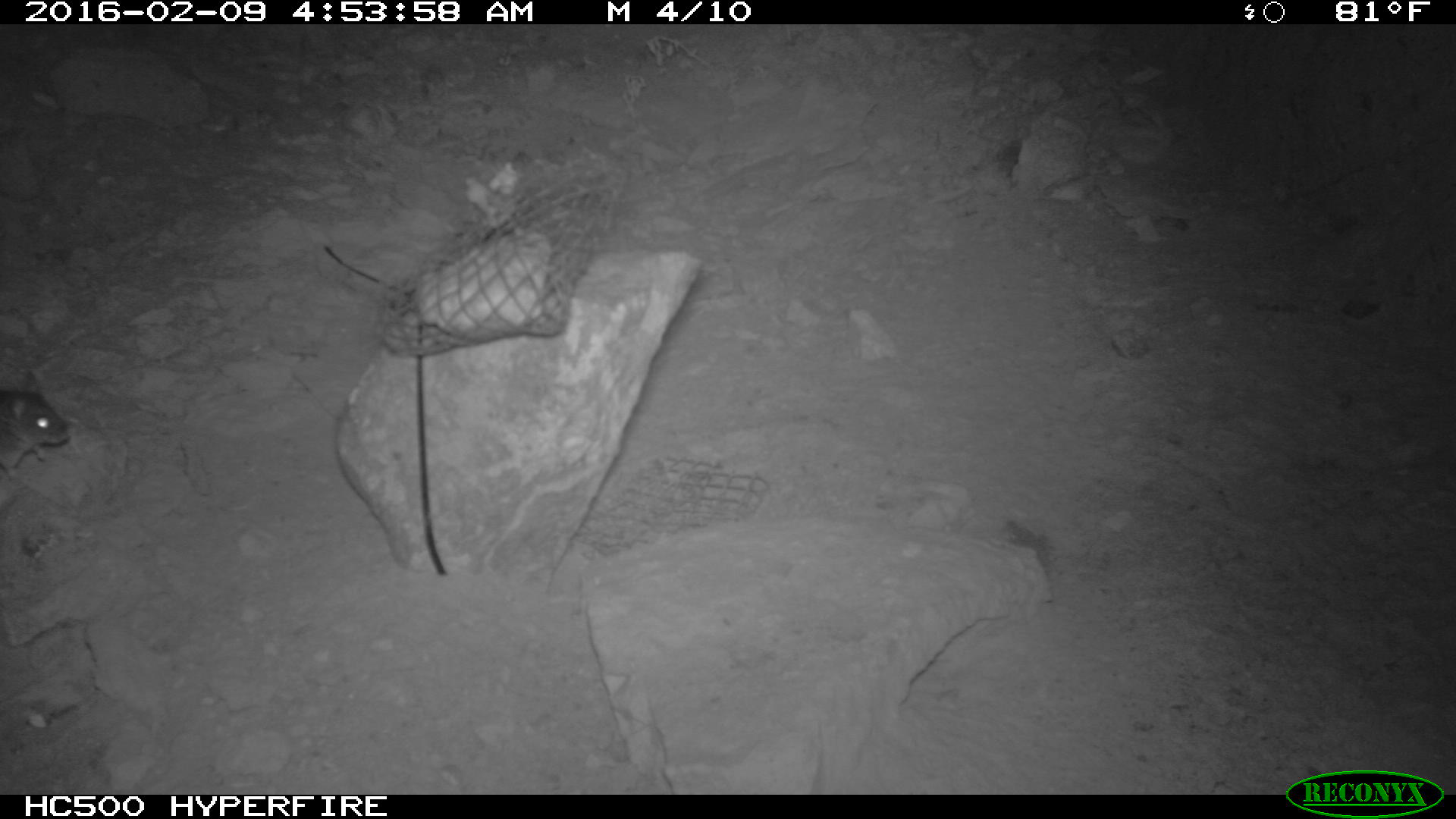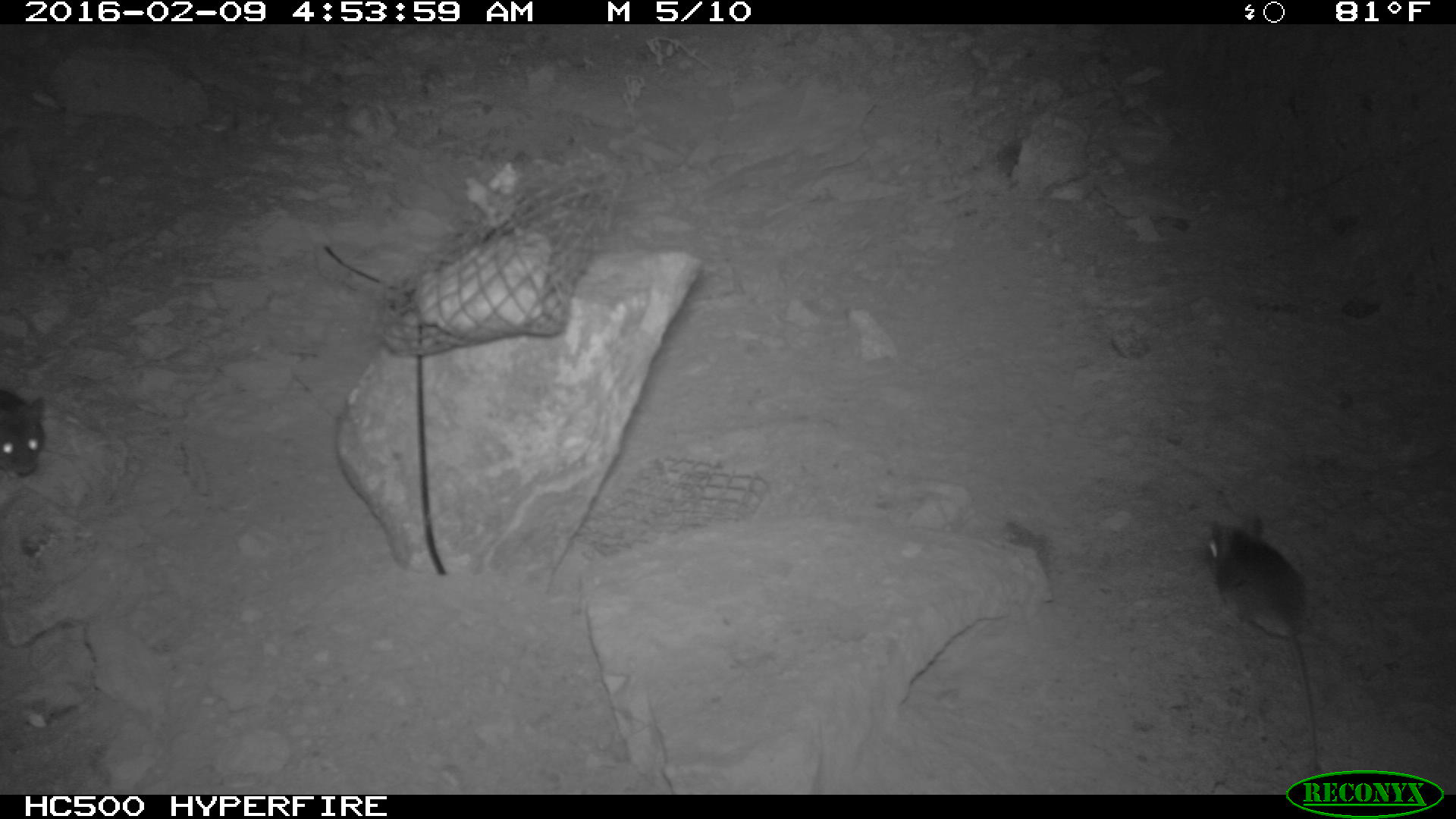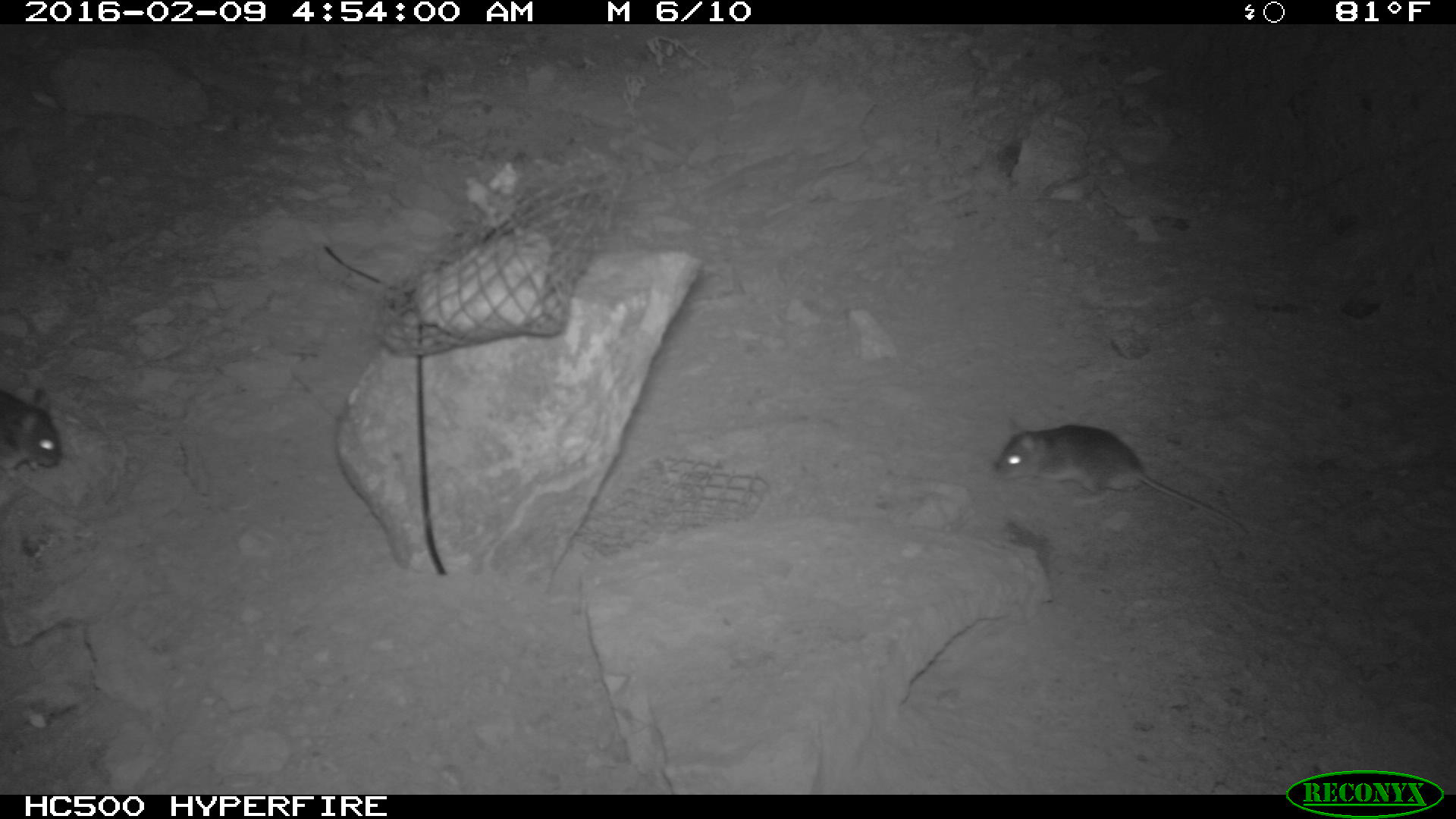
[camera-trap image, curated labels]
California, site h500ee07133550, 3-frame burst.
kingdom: Animalia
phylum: Chordata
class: Mammalia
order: Rodentia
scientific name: Rodentia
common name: rodent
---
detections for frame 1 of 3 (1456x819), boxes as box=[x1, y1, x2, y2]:
rodent: box=[0, 371, 70, 481]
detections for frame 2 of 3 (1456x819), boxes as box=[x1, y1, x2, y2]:
rodent: box=[1200, 513, 1324, 777]; box=[0, 384, 42, 478]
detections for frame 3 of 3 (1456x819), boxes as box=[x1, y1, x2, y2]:
rodent: box=[990, 416, 1254, 536]; box=[0, 385, 63, 472]